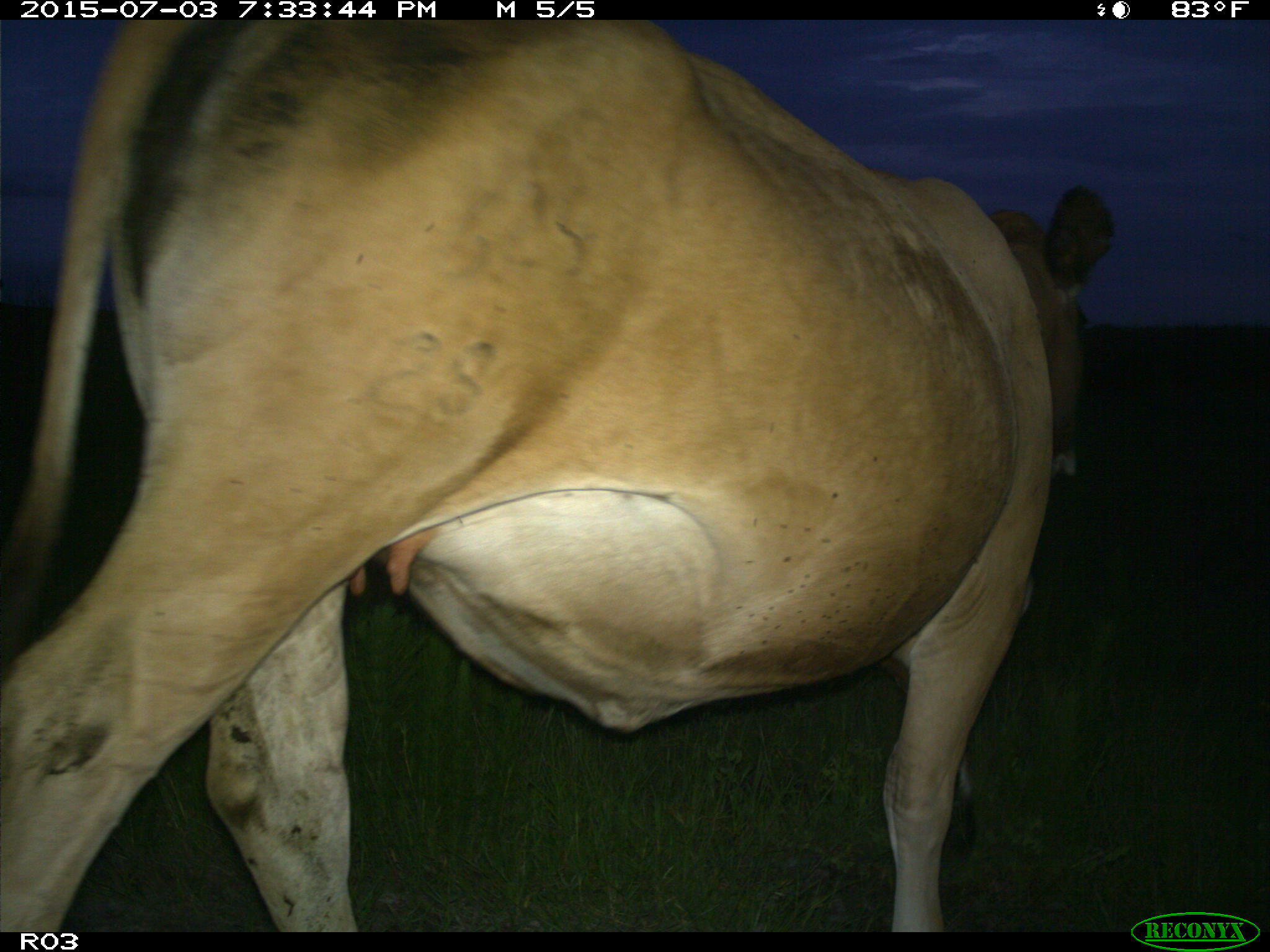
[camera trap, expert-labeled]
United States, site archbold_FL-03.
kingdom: Animalia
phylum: Chordata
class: Mammalia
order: Artiodactyla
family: Bovidae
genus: Bos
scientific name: Bos taurus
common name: domestic cow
Bos taurus (domestic cow).